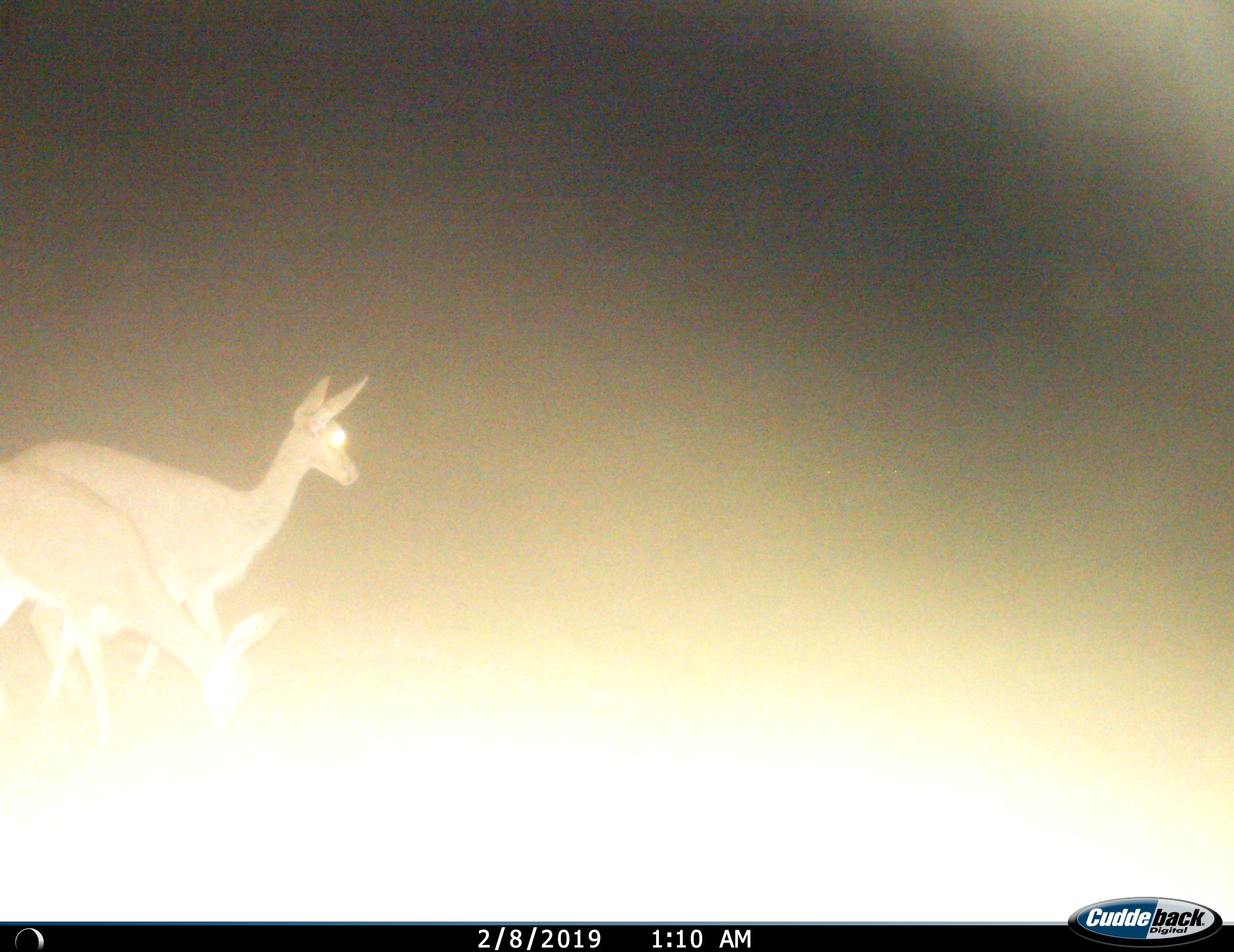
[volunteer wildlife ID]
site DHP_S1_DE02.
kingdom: Animalia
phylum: Chordata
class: Mammalia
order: Artiodactyla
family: Bovidae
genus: Pelea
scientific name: Pelea capreolus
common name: grey rhebok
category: rhebokgrey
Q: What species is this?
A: Rhebokgrey (grey rhebok) (Pelea capreolus).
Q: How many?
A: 2.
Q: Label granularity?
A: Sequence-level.